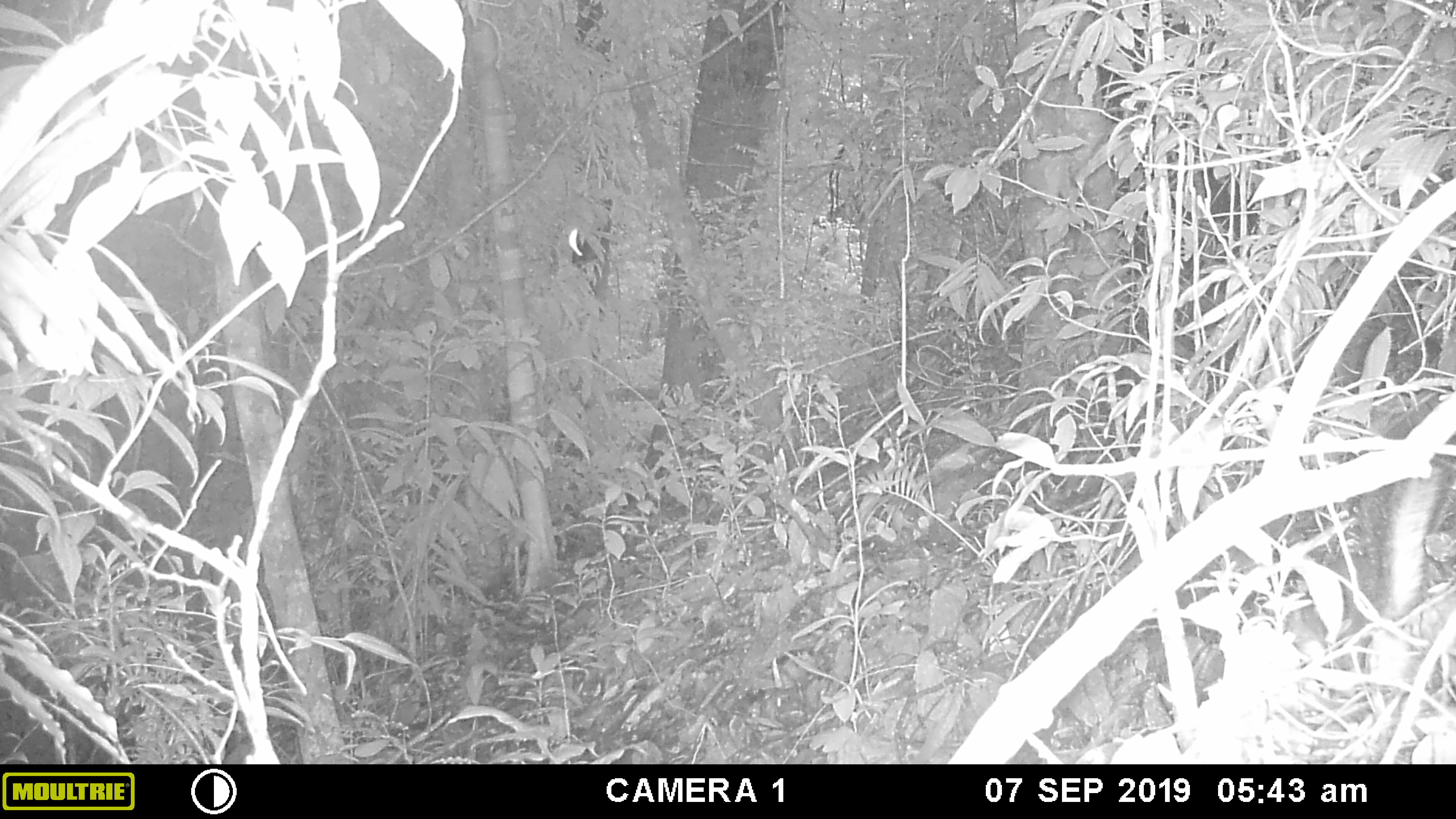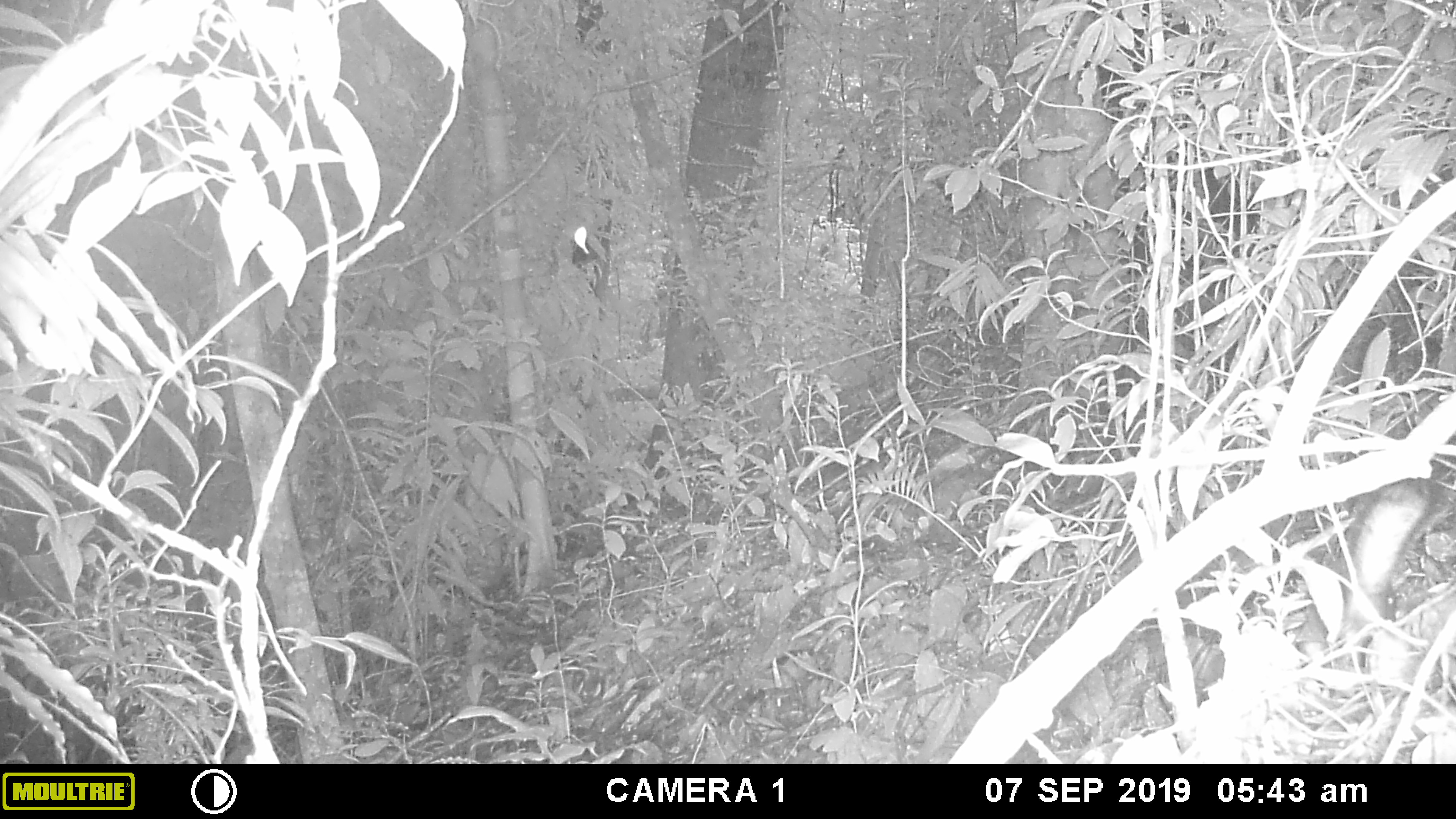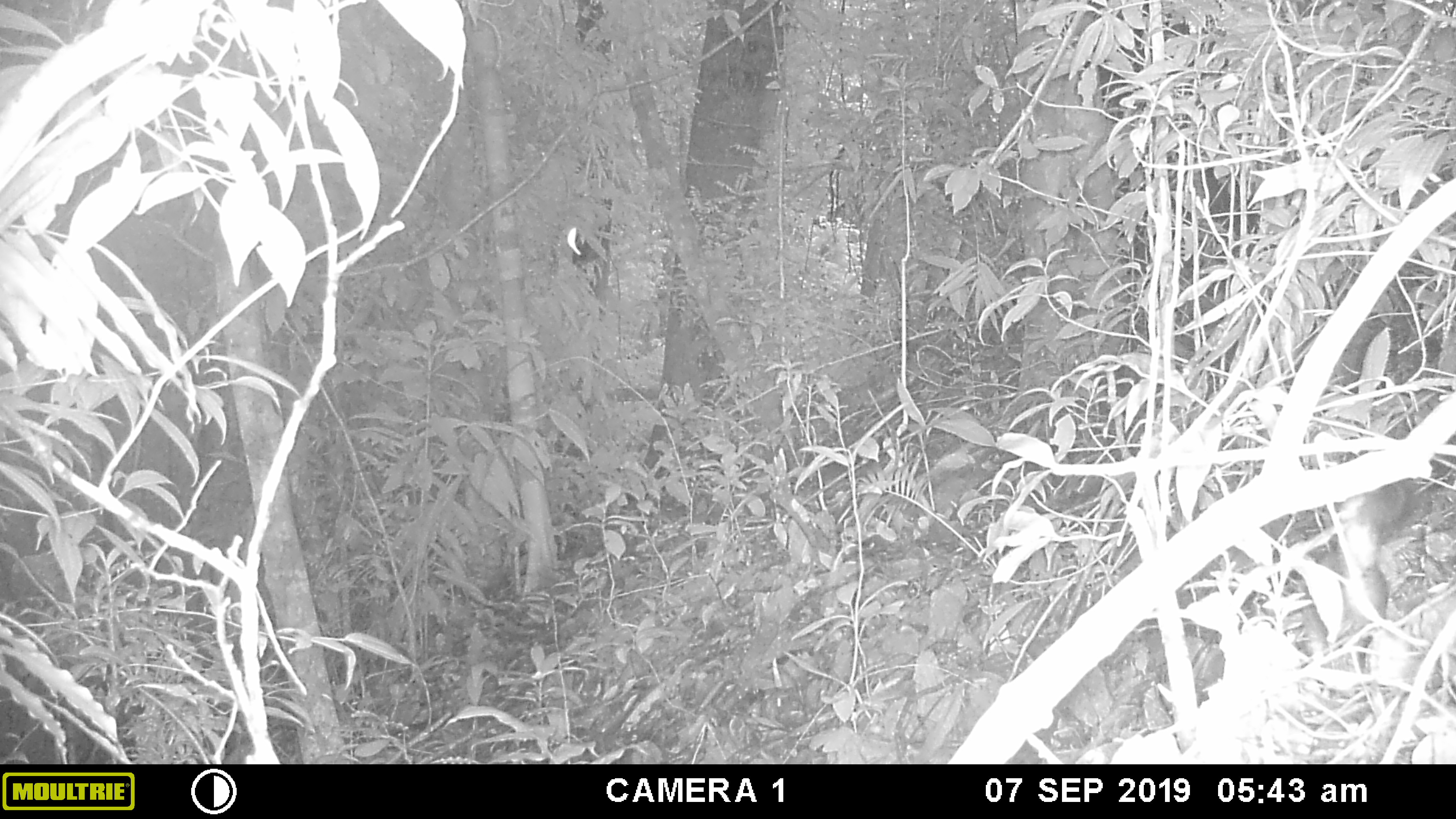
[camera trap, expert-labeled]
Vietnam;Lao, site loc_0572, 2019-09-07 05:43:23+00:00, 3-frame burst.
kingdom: Animalia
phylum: Chordata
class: Mammalia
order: Rodentia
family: Sciuridae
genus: Sciurus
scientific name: Sciurus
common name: squirrel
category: unidentified squirrel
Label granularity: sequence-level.